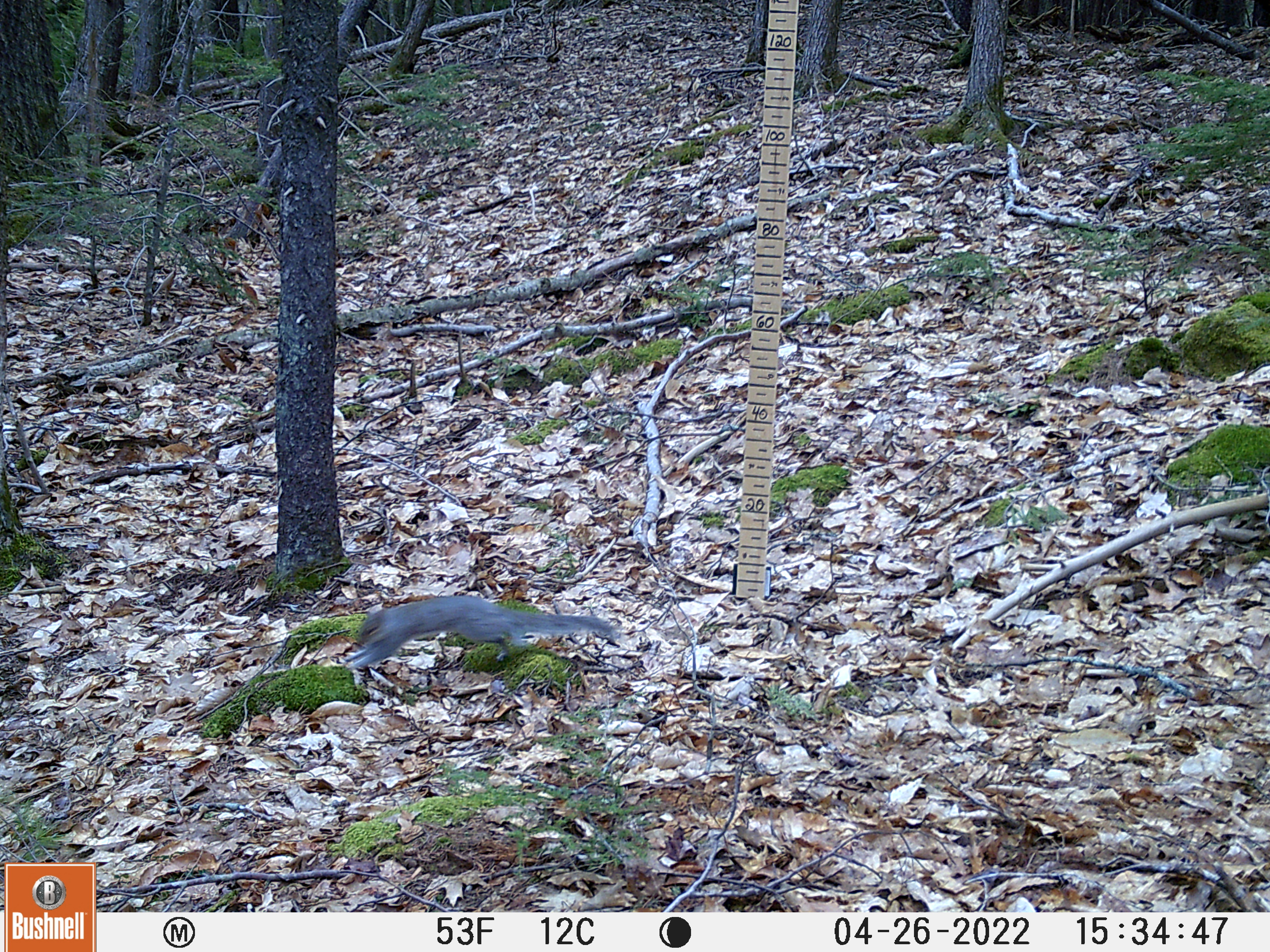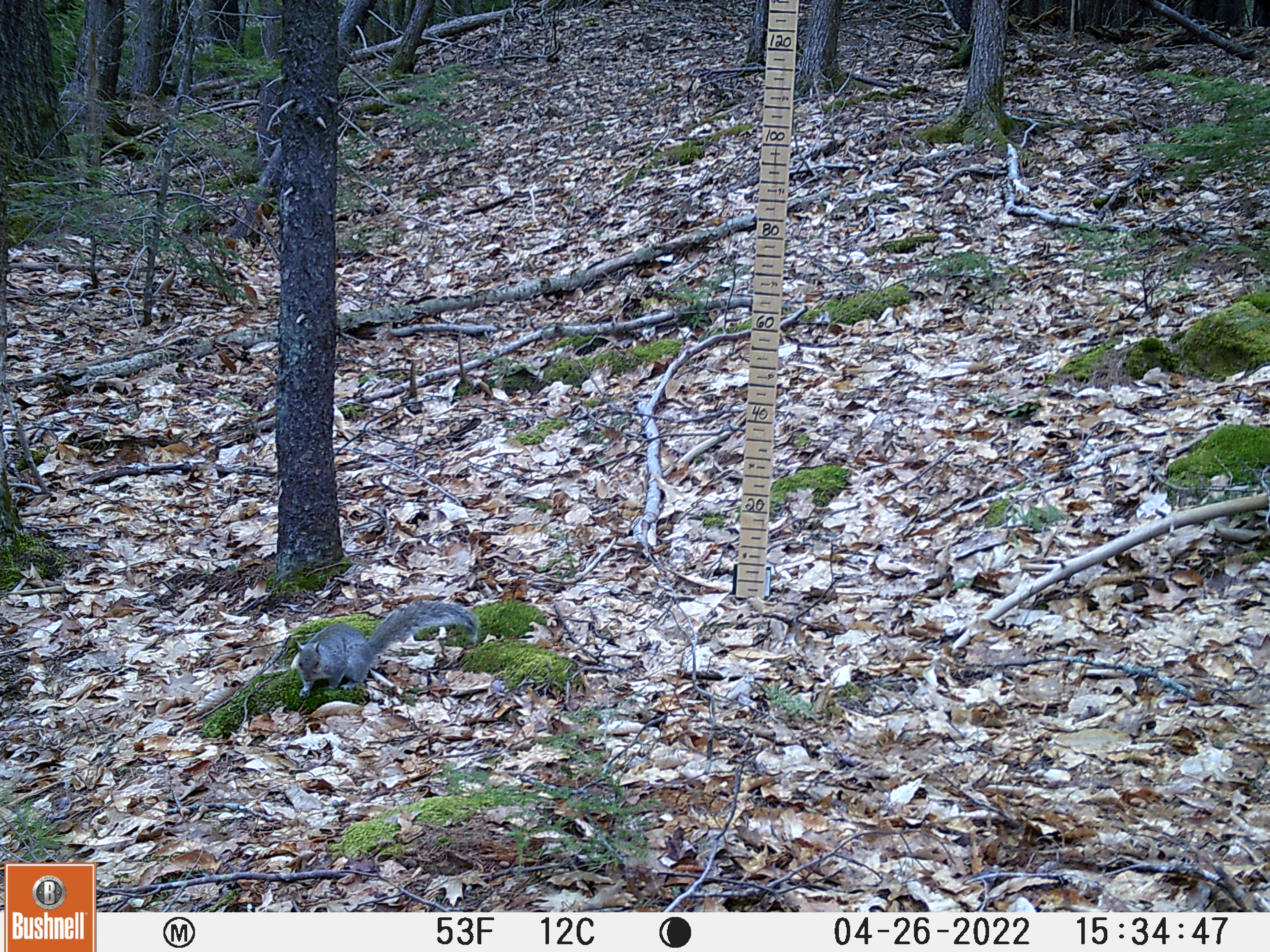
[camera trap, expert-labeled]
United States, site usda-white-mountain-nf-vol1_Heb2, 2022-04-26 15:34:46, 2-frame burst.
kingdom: Animalia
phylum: Chordata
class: Mammalia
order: Rodentia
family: Sciuridae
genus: Sciurus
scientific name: Sciurus carolinensis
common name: gray squirrel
Gray squirrel (Sciurus carolinensis).